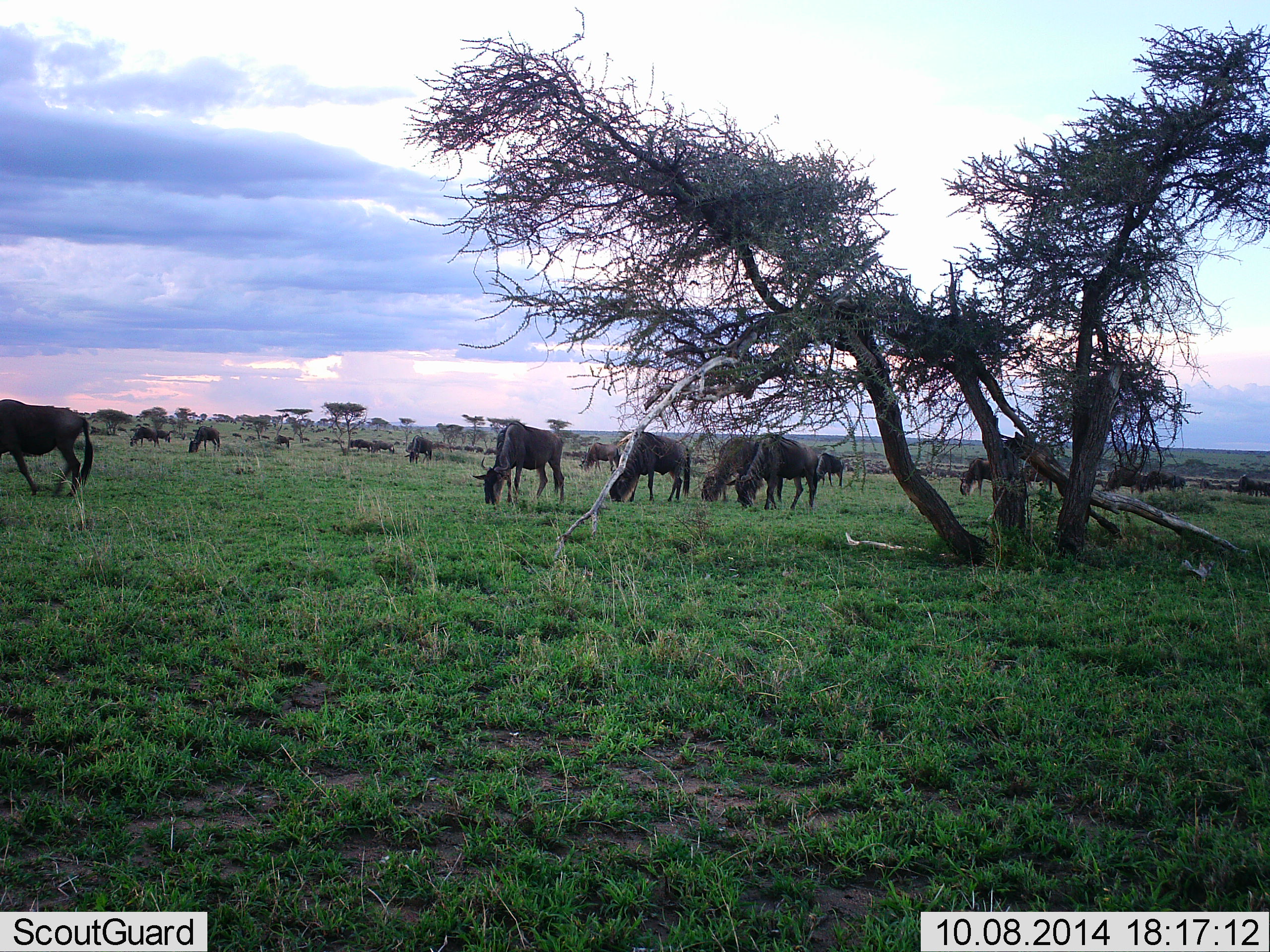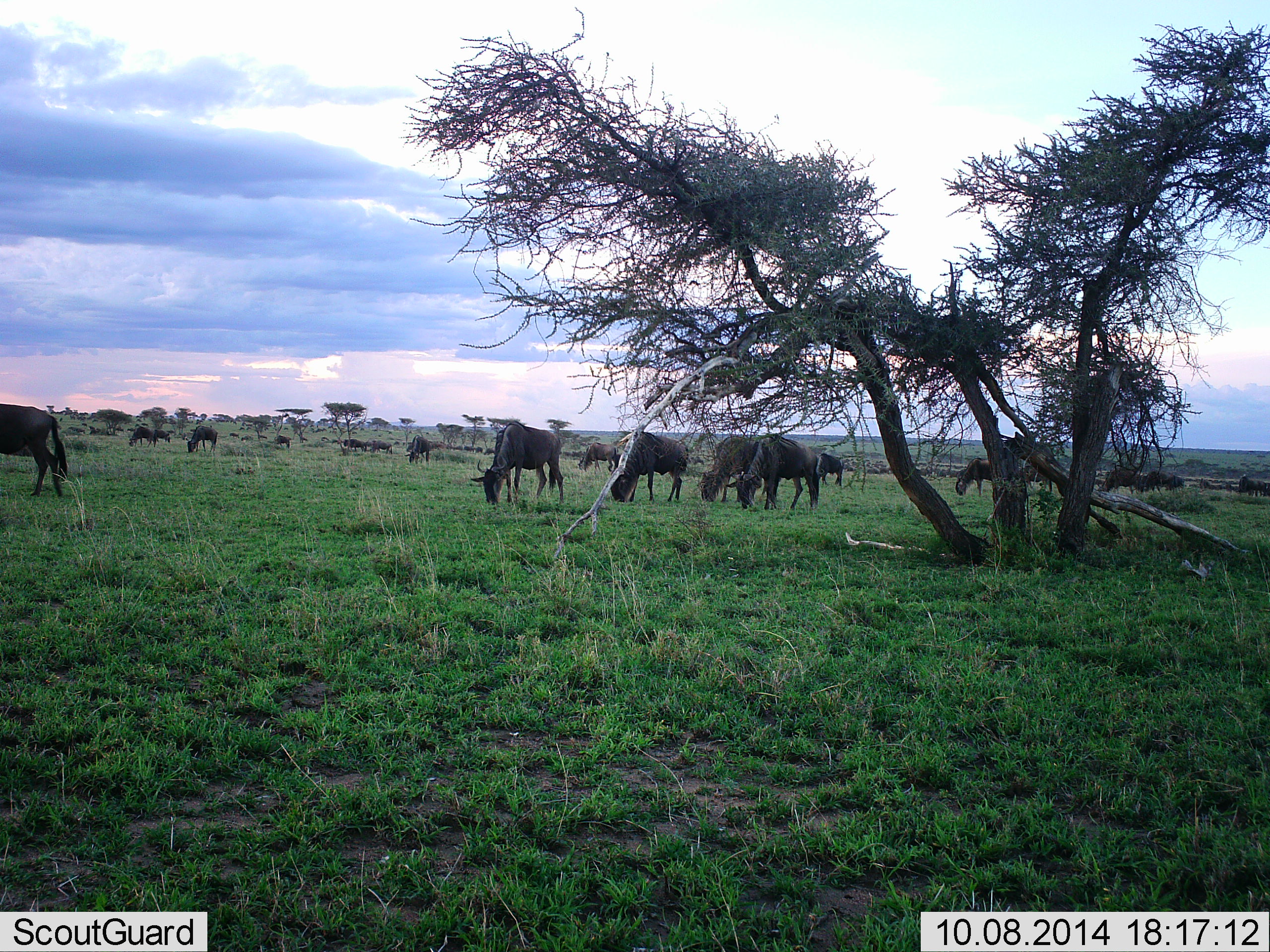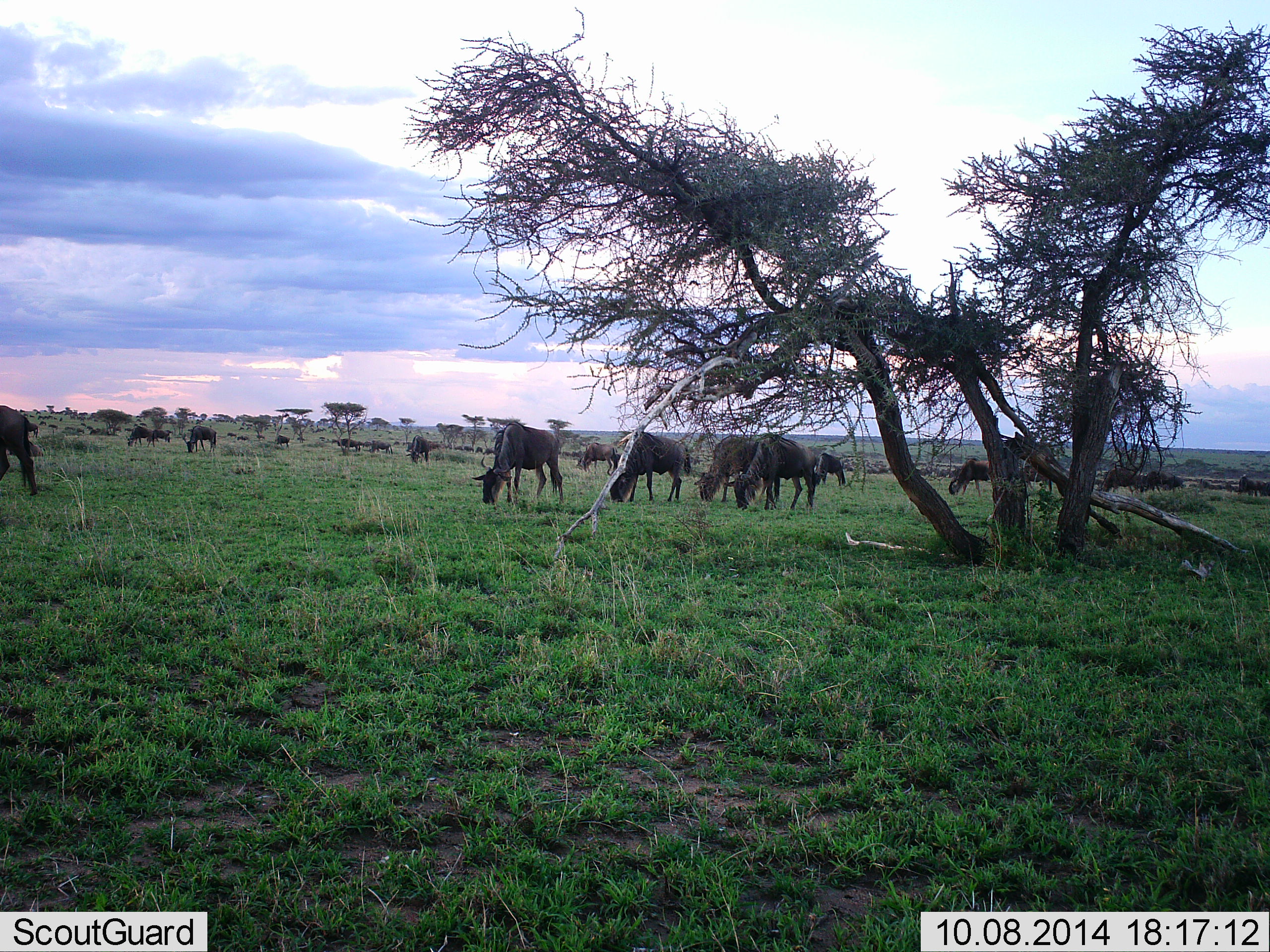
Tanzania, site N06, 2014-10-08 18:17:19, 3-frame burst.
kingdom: Animalia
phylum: Chordata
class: Mammalia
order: Artiodactyla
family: Bovidae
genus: Connochaetes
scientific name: Connochaetes taurinus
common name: blue wildebeest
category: wildebeest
Wildebeest (blue wildebeest) (Connochaetes taurinus), count 11-50. Behavior (volunteer vote fractions): standing 50%, resting 0%, moving 40%, interacting 0%. Young present (vote fraction): 0%. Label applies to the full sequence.